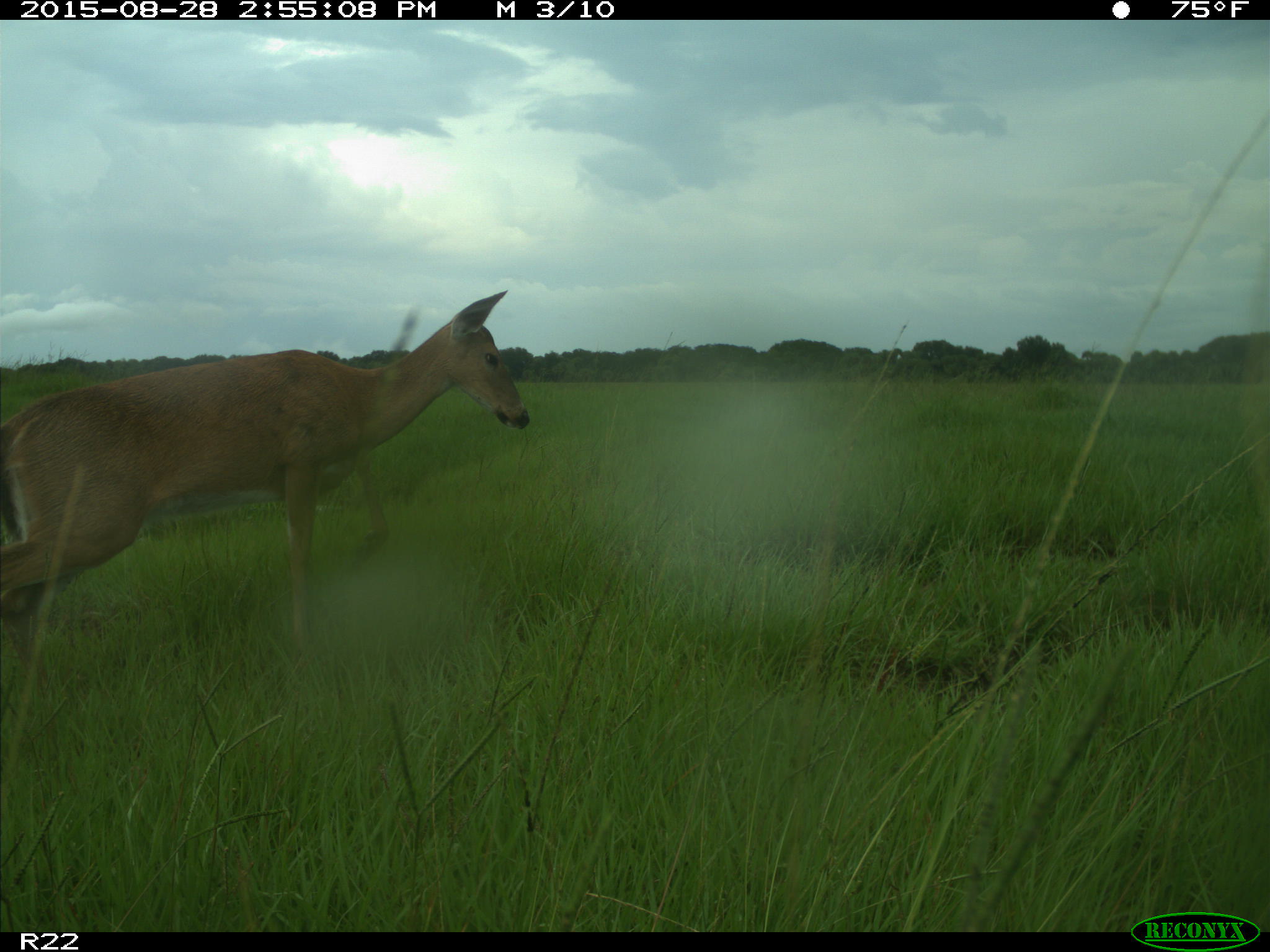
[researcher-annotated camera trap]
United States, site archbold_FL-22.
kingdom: Animalia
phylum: Chordata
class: Mammalia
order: Artiodactyla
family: Cervidae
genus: Odocoileus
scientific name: Odocoileus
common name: deer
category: unidentified deer